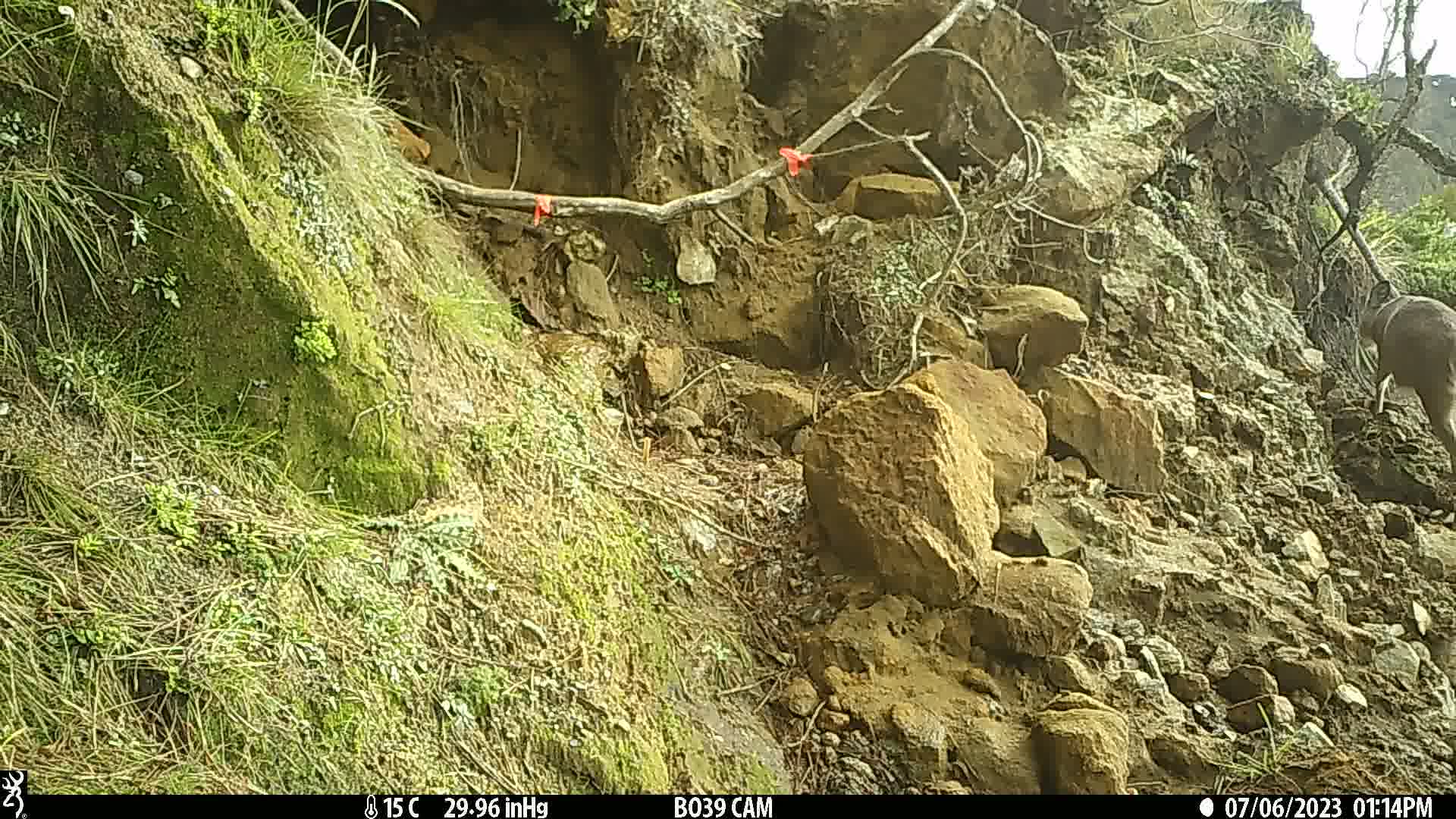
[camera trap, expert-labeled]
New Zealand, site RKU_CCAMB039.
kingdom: Animalia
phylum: Chordata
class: Mammalia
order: Artiodactyla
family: Cervidae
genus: Odocoileus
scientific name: Odocoileus virginianus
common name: white-tailed deer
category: white tailed deer